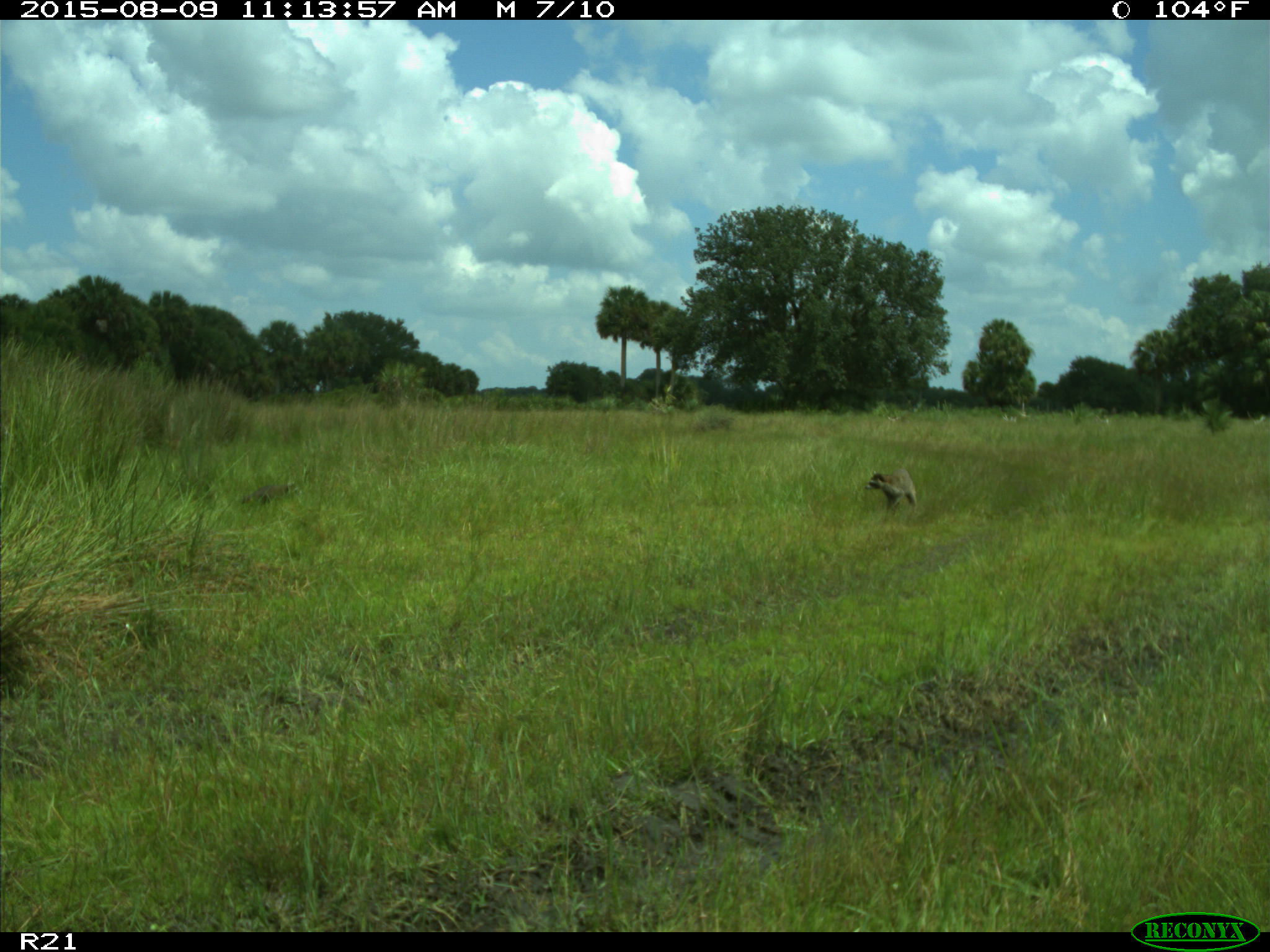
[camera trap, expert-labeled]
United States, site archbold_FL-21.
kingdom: Animalia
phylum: Chordata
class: Mammalia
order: Carnivora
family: Procyonidae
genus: Procyon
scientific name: Procyon lotor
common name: common raccoon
Procyon lotor (common raccoon).